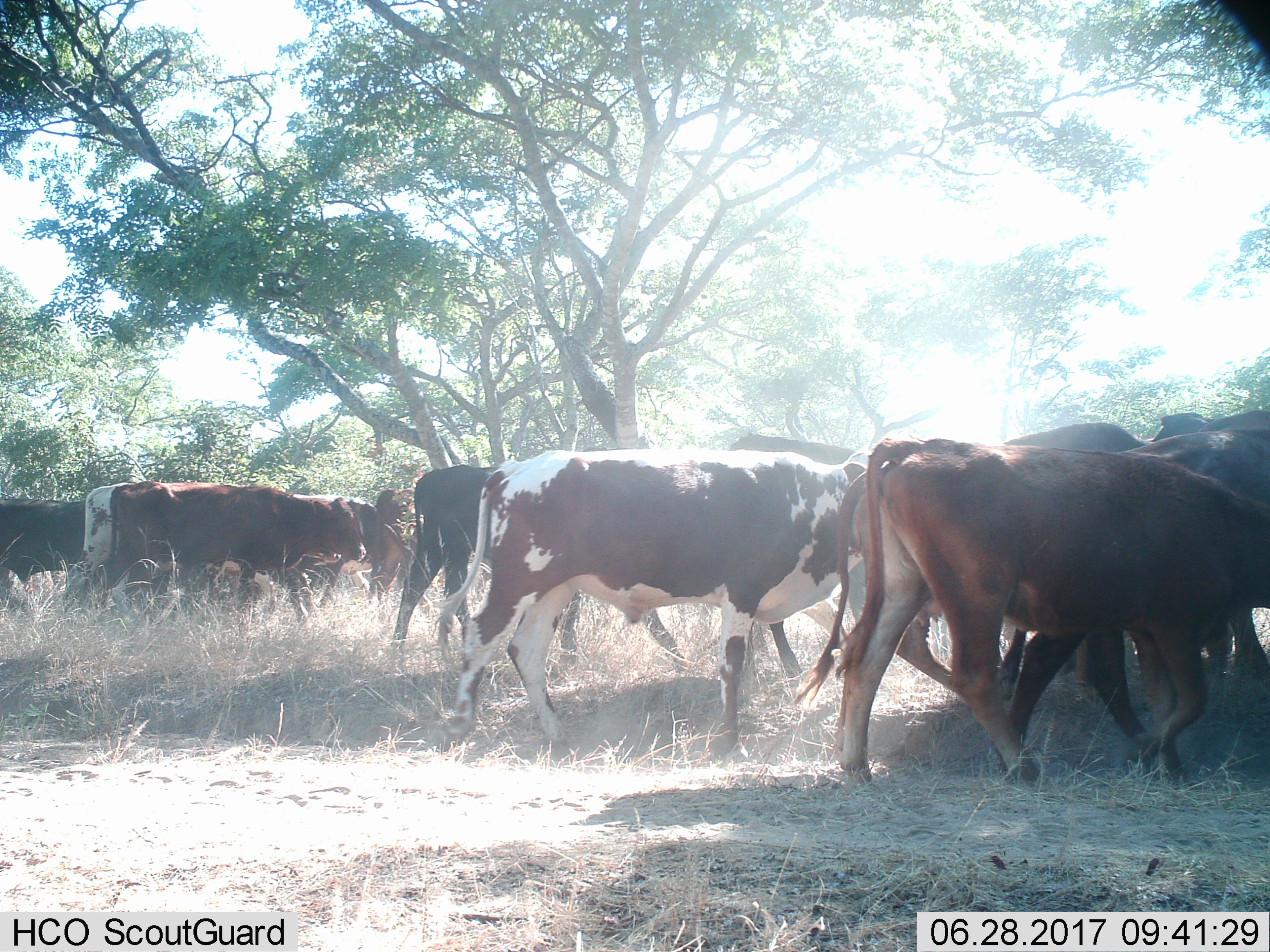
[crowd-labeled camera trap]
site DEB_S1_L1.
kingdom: Animalia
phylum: Chordata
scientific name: Vertebrata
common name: domestic animal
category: domesticanimal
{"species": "domesticanimal (domestic animal) (Vertebrata)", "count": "11-50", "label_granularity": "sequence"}